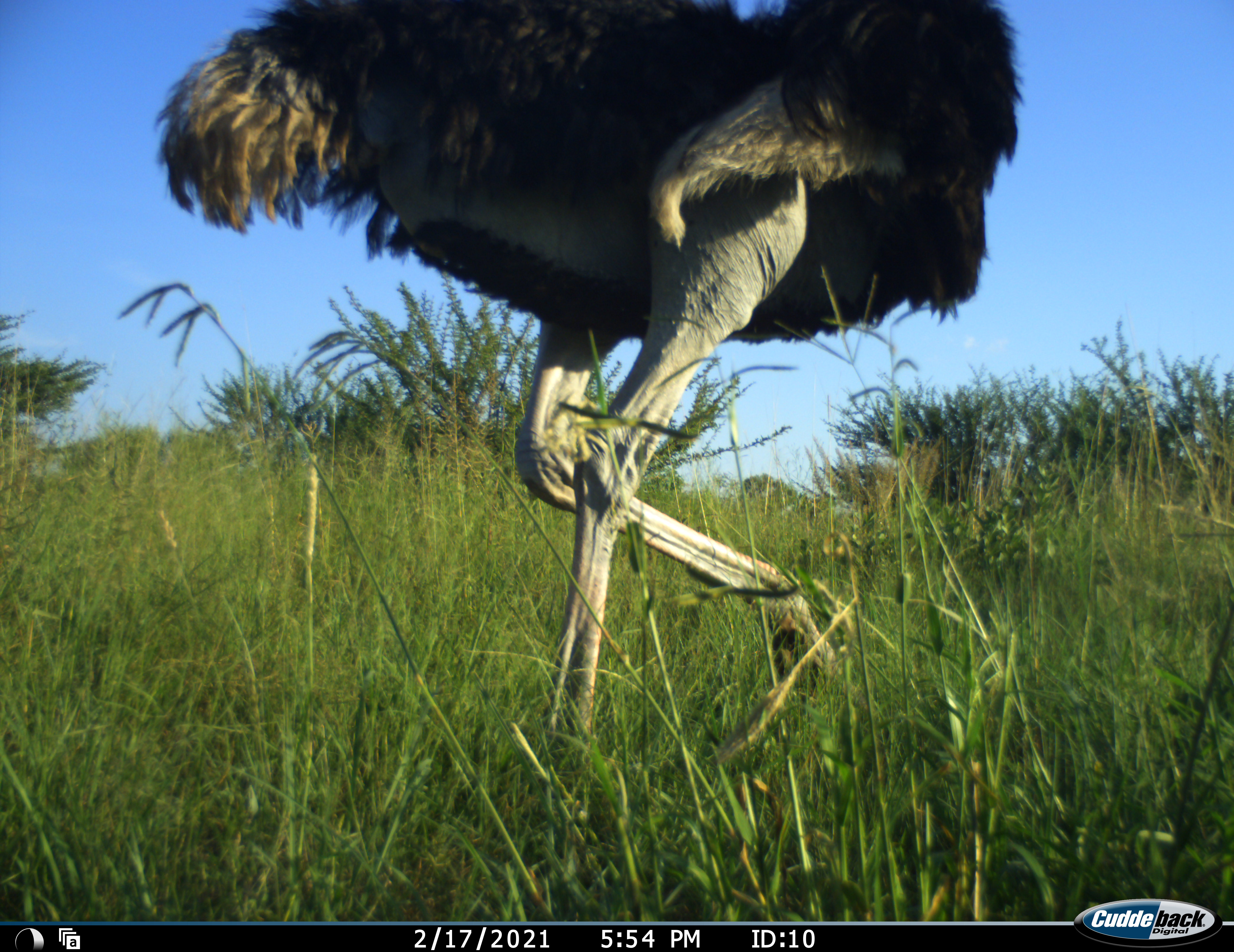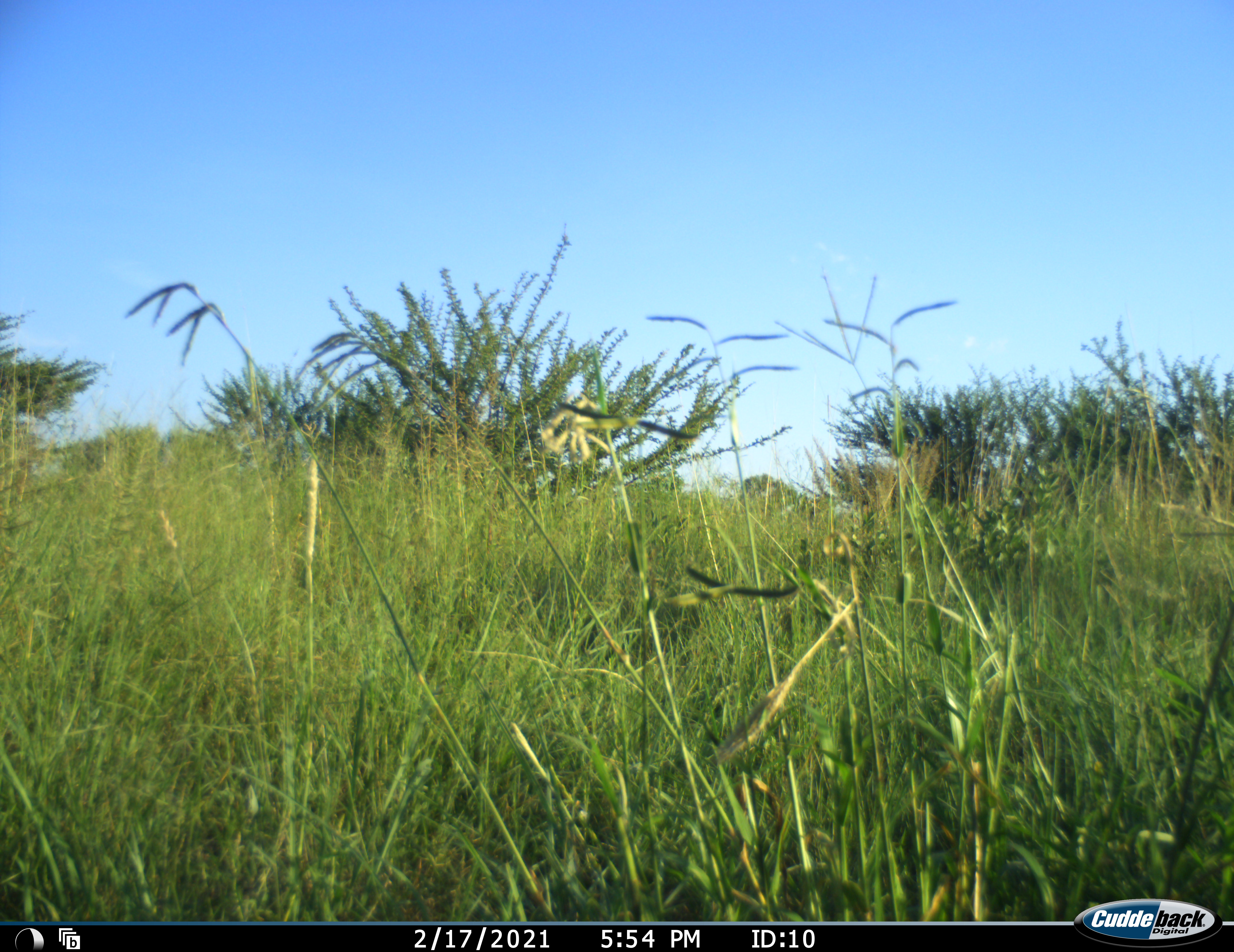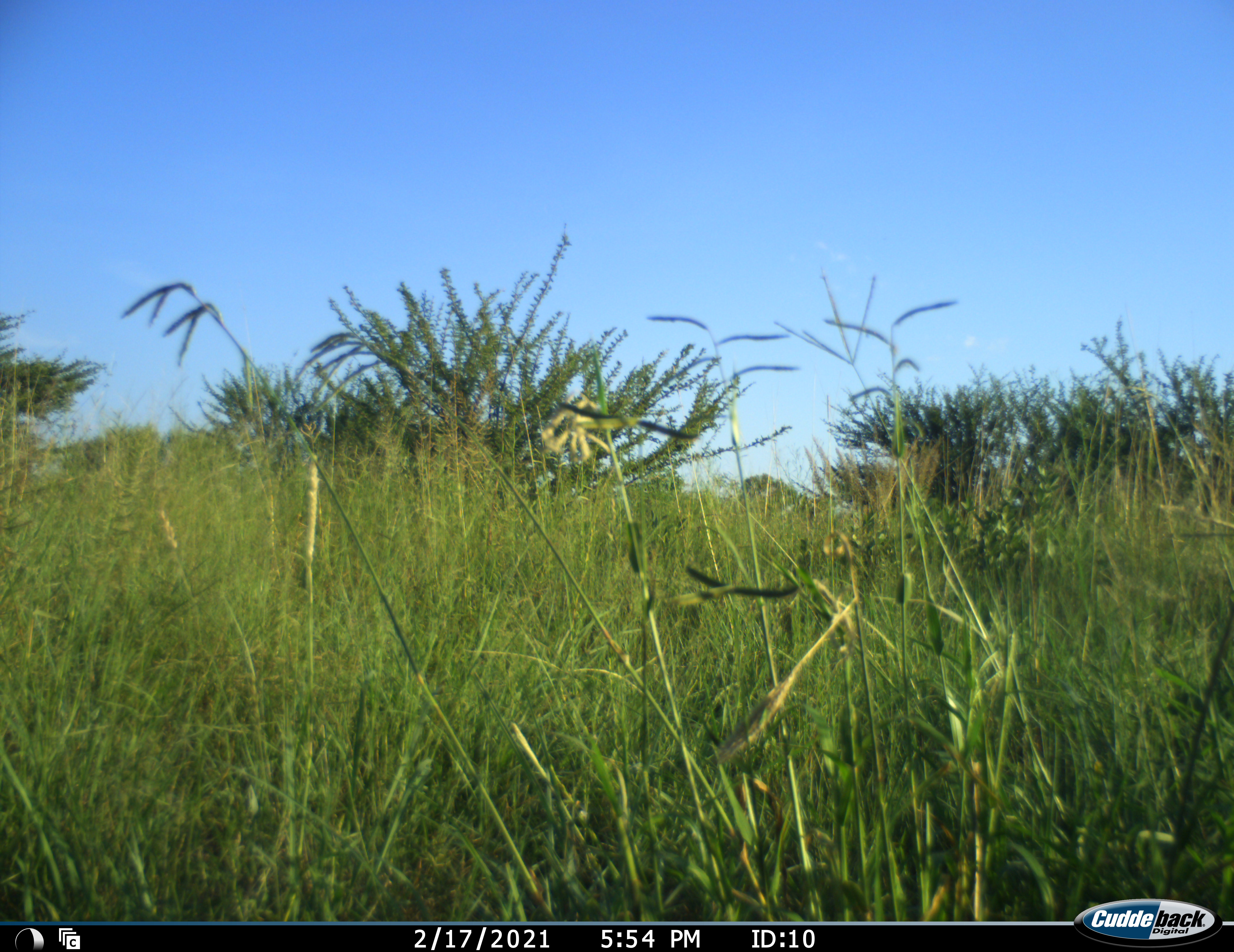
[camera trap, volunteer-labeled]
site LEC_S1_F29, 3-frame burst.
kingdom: Animalia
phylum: Chordata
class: Aves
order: Struthioniformes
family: Struthionidae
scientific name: Struthionidae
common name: ostrich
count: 1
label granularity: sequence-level